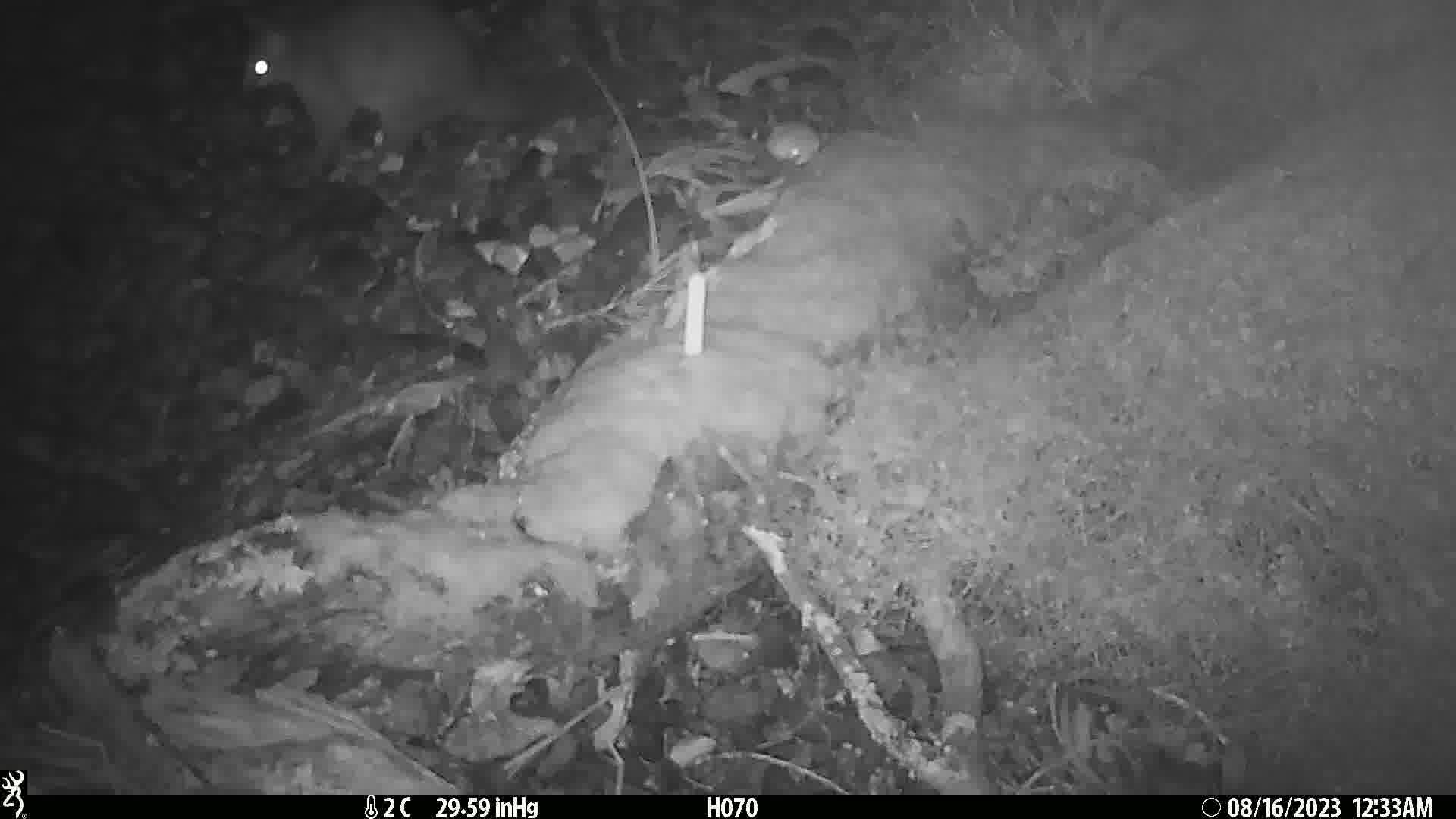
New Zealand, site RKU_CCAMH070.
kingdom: Animalia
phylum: Chordata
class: Mammalia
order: Diprotodontia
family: Phalangeridae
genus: Trichosurus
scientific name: Trichosurus vulpecula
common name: common brushtail possum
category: possum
Possum (common brushtail possum) (Trichosurus vulpecula).